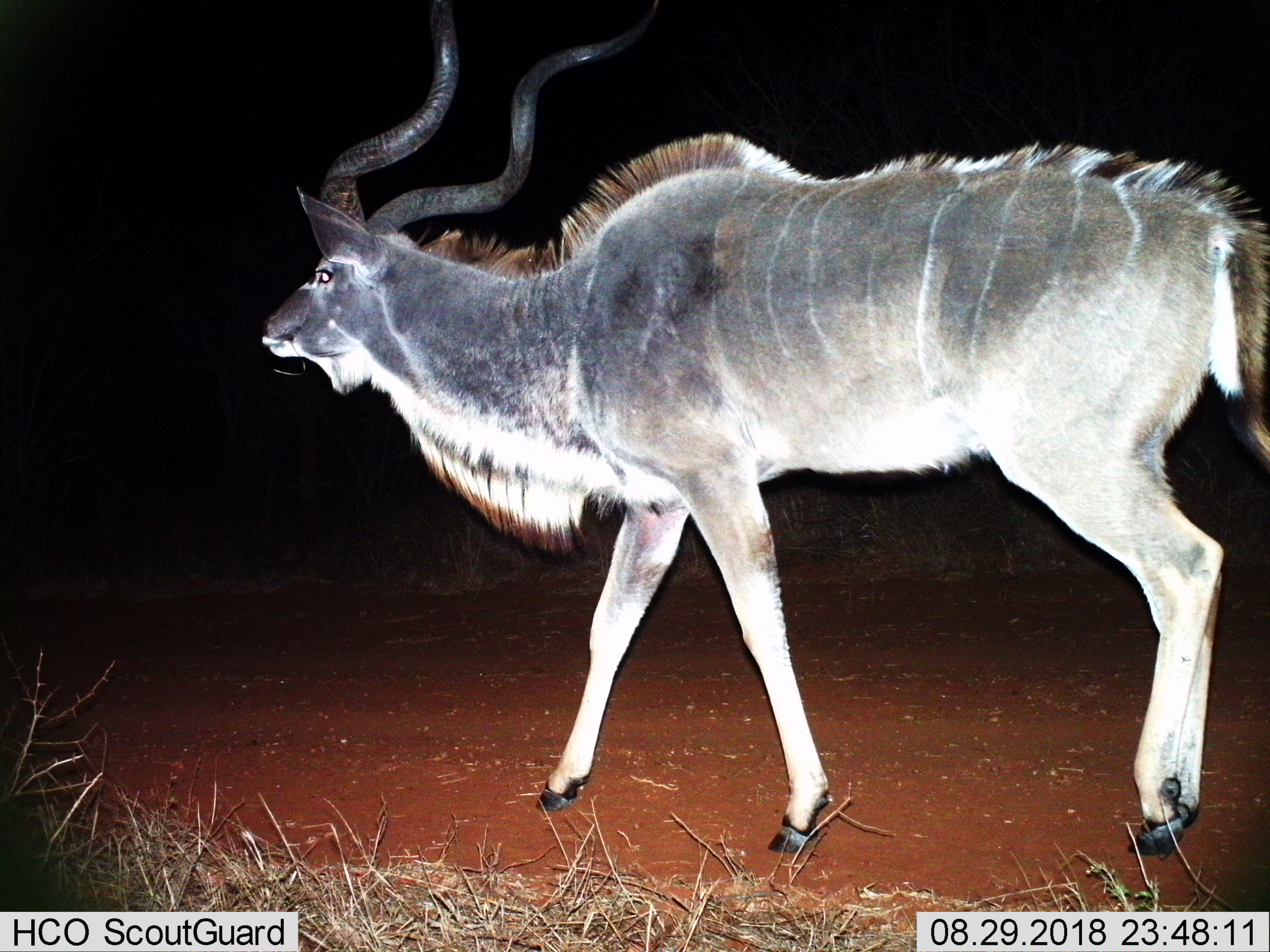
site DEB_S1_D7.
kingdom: Animalia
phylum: Chordata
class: Mammalia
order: Artiodactyla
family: Bovidae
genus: Tragelaphus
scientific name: Tragelaphus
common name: kudu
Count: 1.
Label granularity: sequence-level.